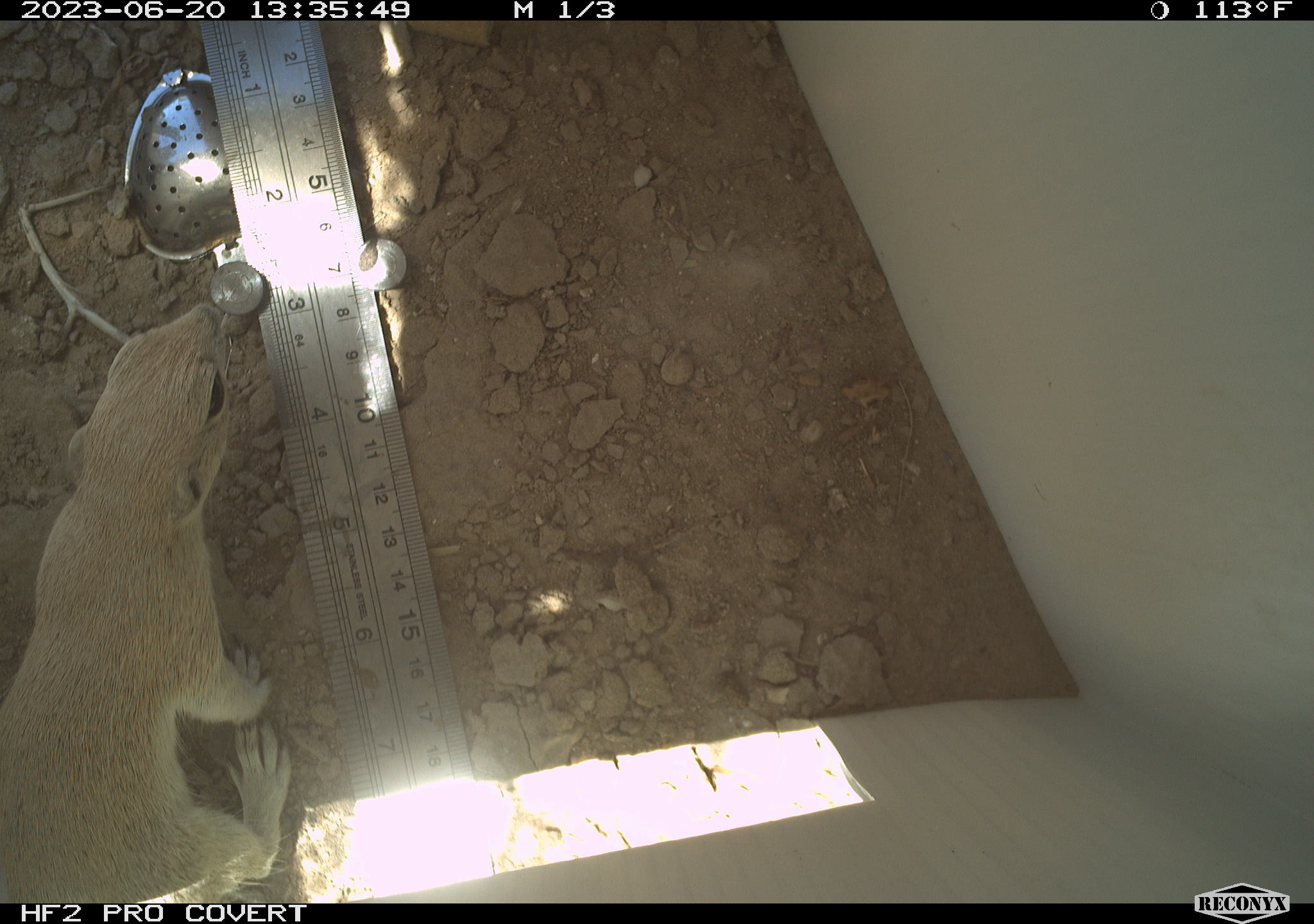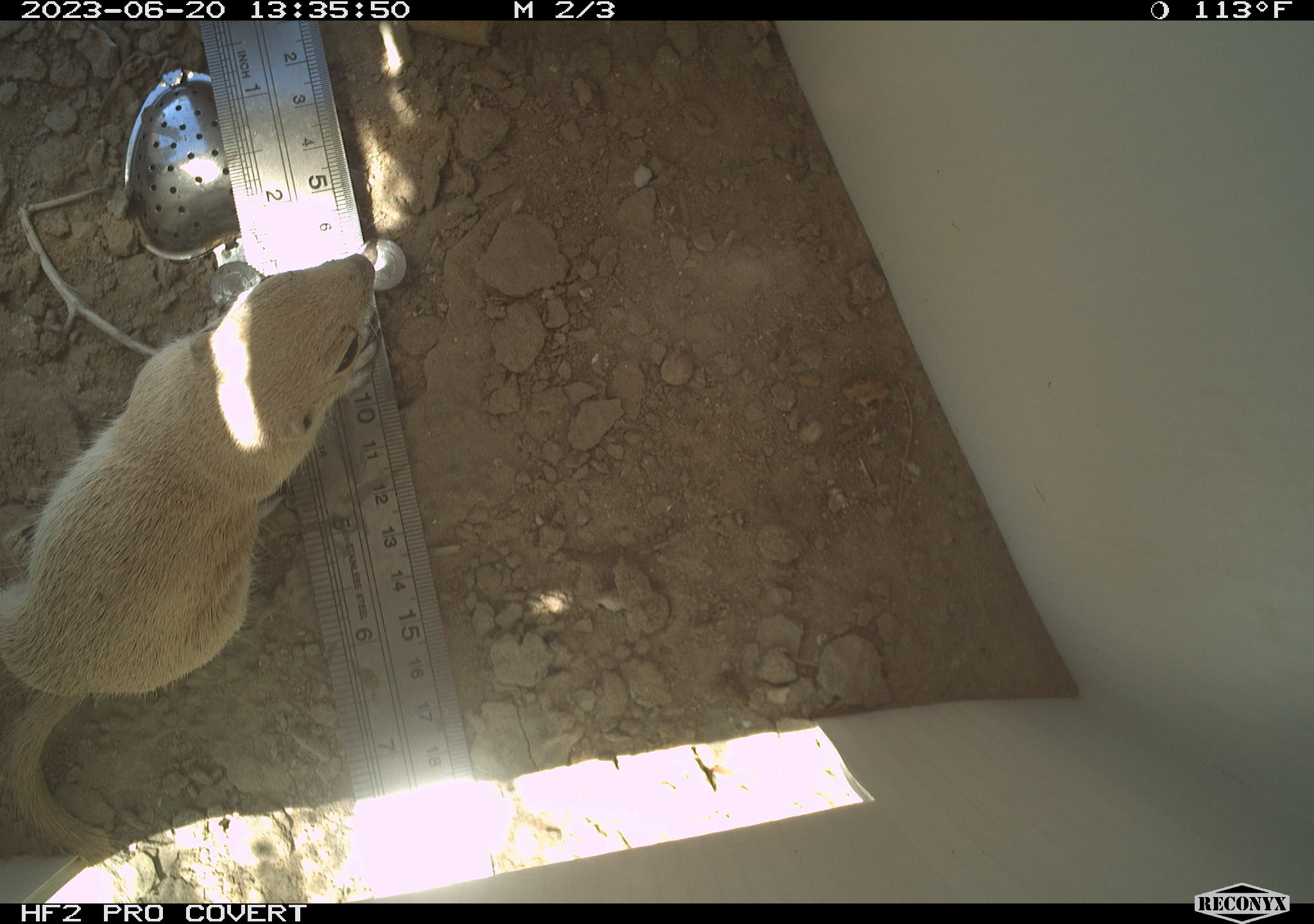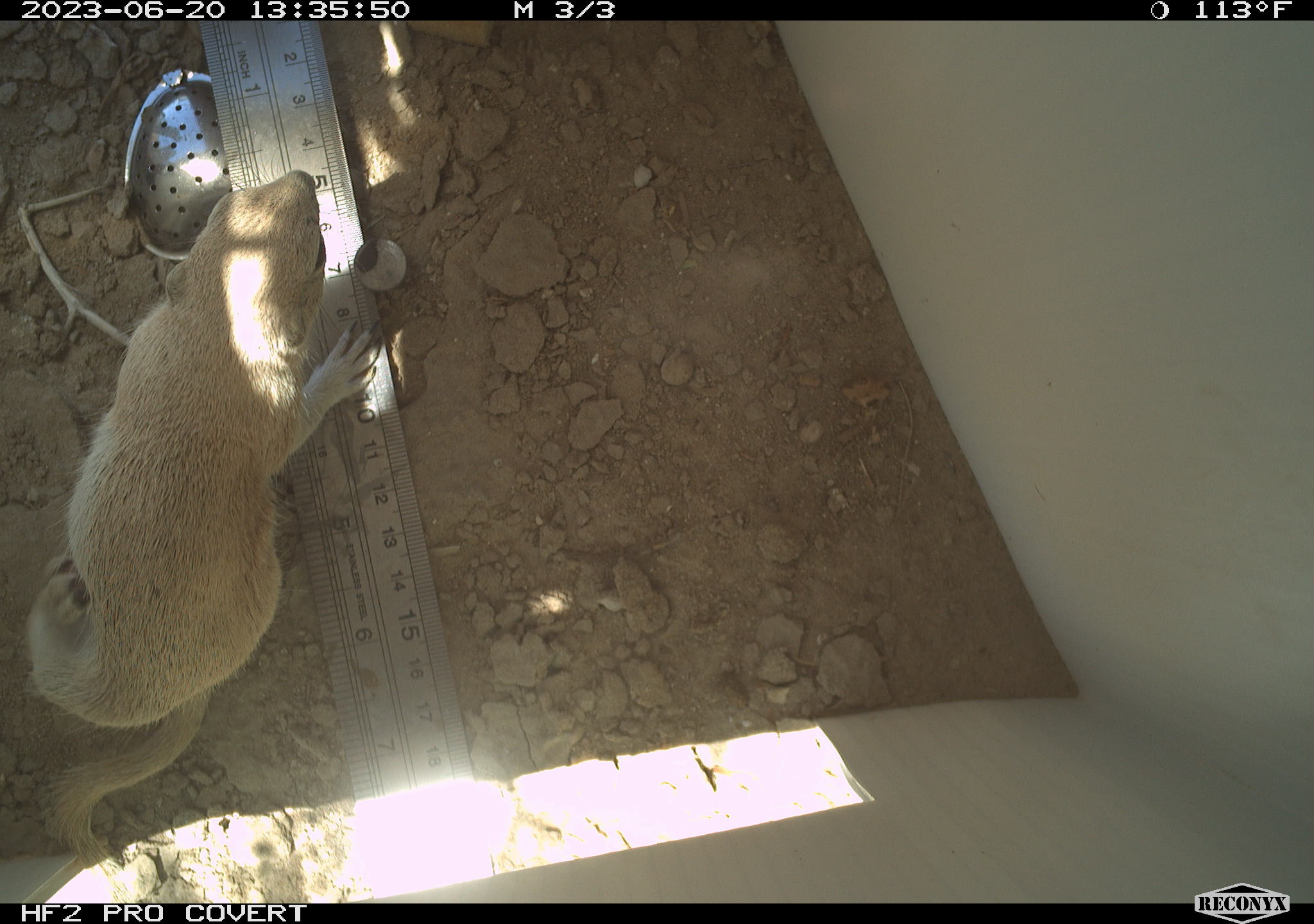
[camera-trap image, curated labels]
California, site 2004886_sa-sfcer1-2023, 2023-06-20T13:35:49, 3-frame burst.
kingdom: Animalia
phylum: Chordata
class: Mammalia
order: Rodentia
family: Sciuridae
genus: Xerospermophilus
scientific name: Xerospermophilus tereticaudus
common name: round-tailed ground squirrel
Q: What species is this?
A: Round-tailed ground squirrel (Xerospermophilus tereticaudus).